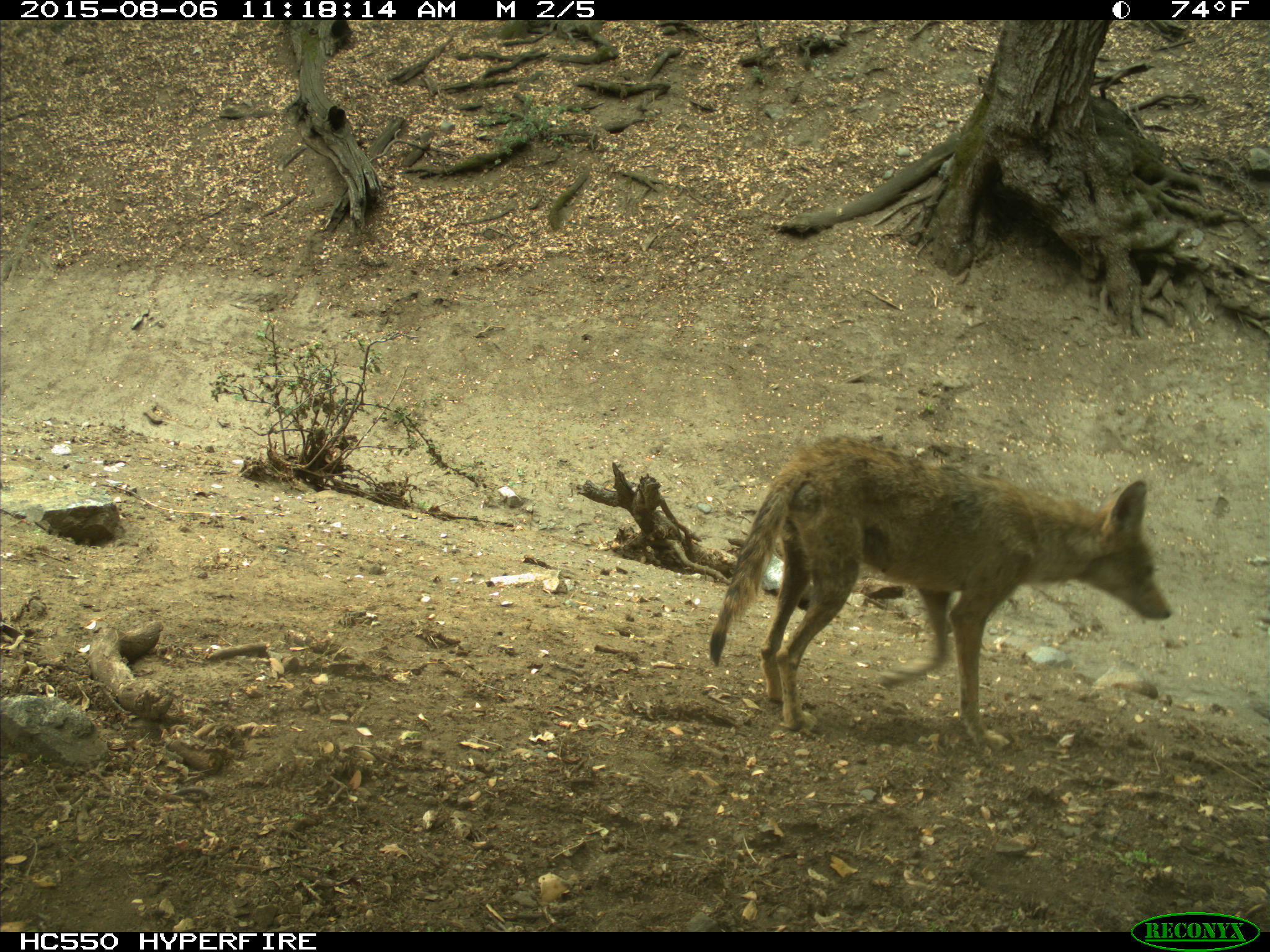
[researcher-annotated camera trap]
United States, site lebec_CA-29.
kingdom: Animalia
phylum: Chordata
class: Mammalia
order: Carnivora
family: Canidae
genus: Canis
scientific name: Canis latrans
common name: coyote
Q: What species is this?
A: Canis latrans (coyote).